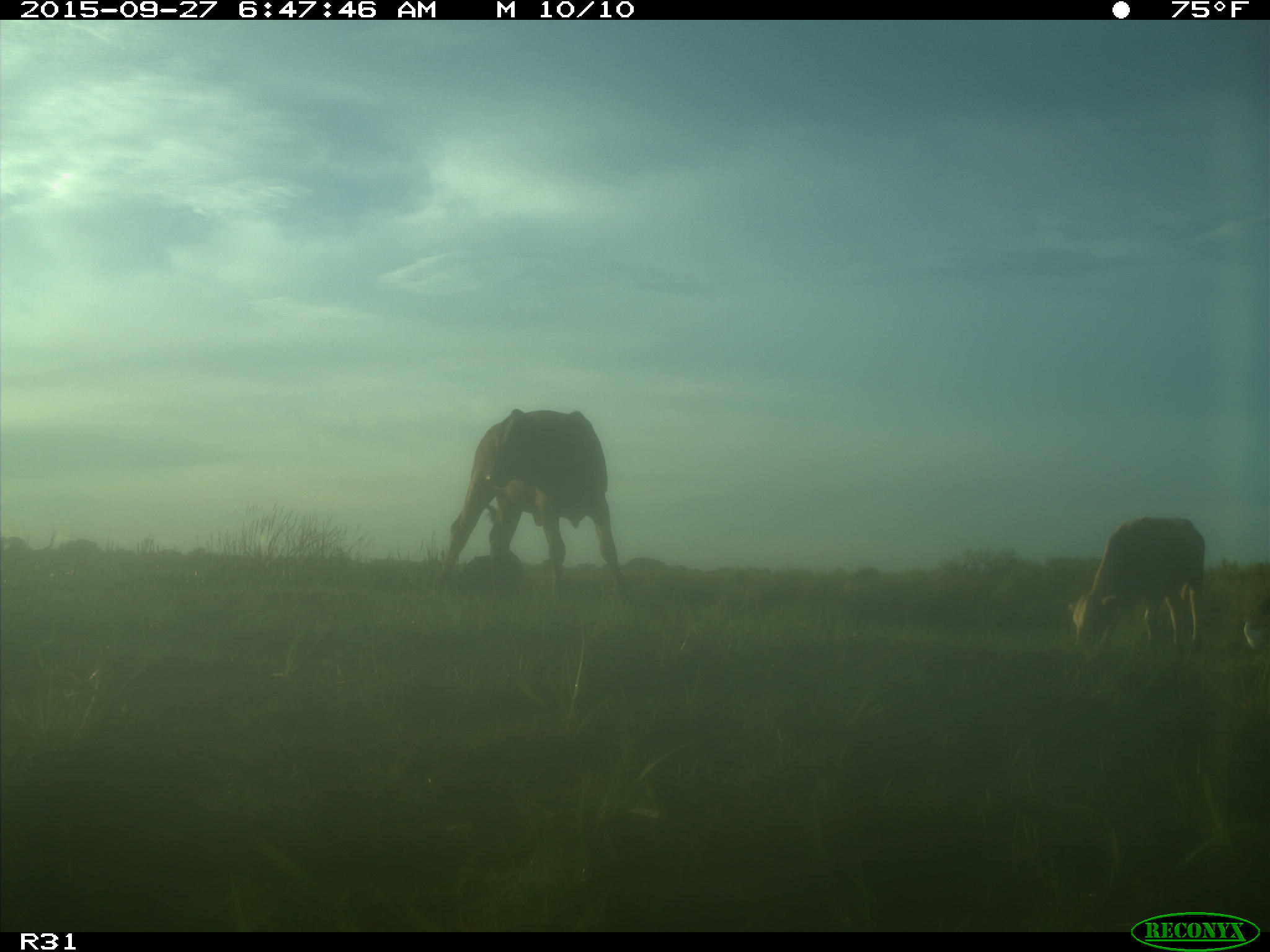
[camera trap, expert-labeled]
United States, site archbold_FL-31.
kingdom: Animalia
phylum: Chordata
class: Mammalia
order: Artiodactyla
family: Bovidae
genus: Bos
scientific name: Bos taurus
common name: domestic cow